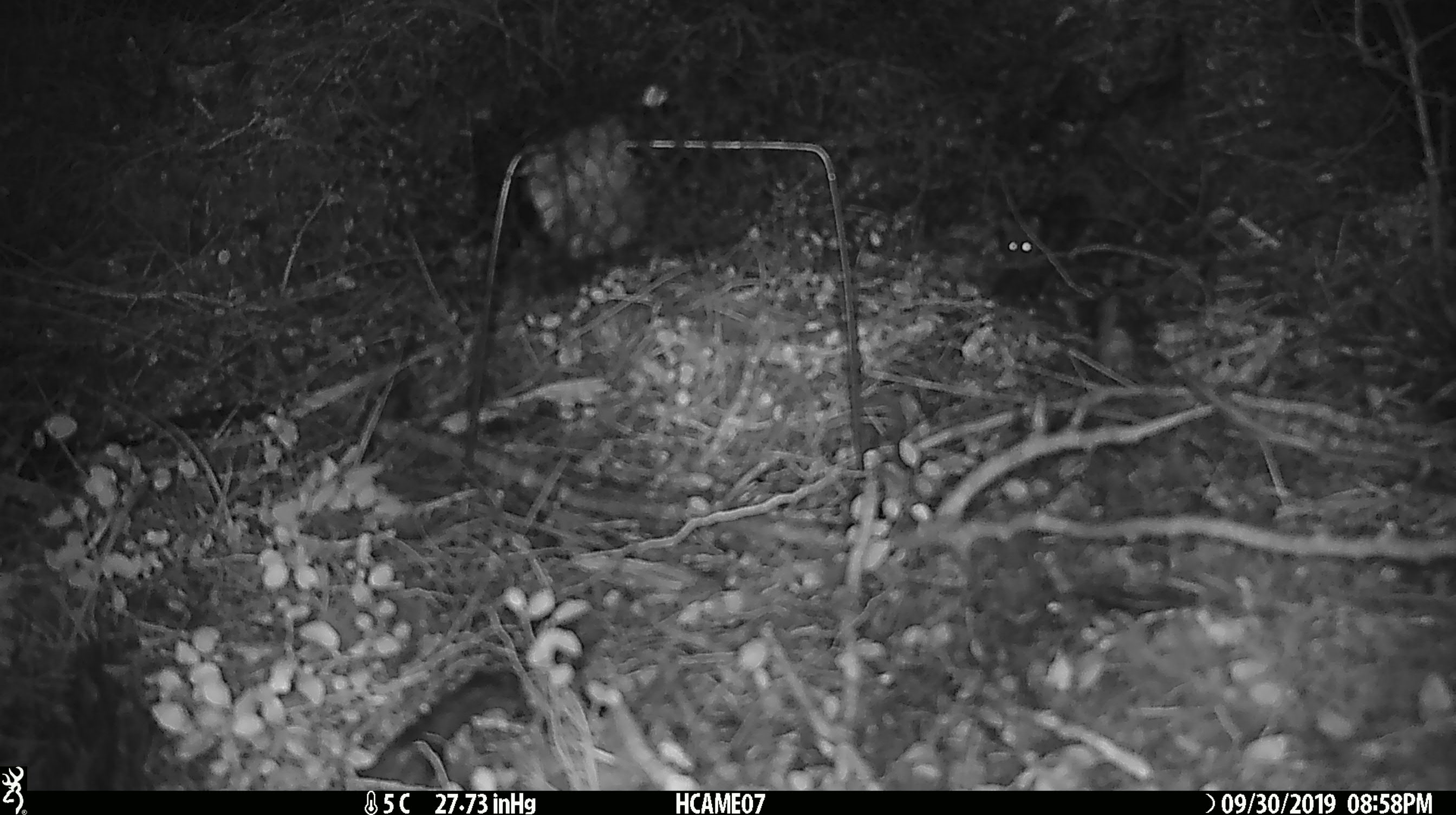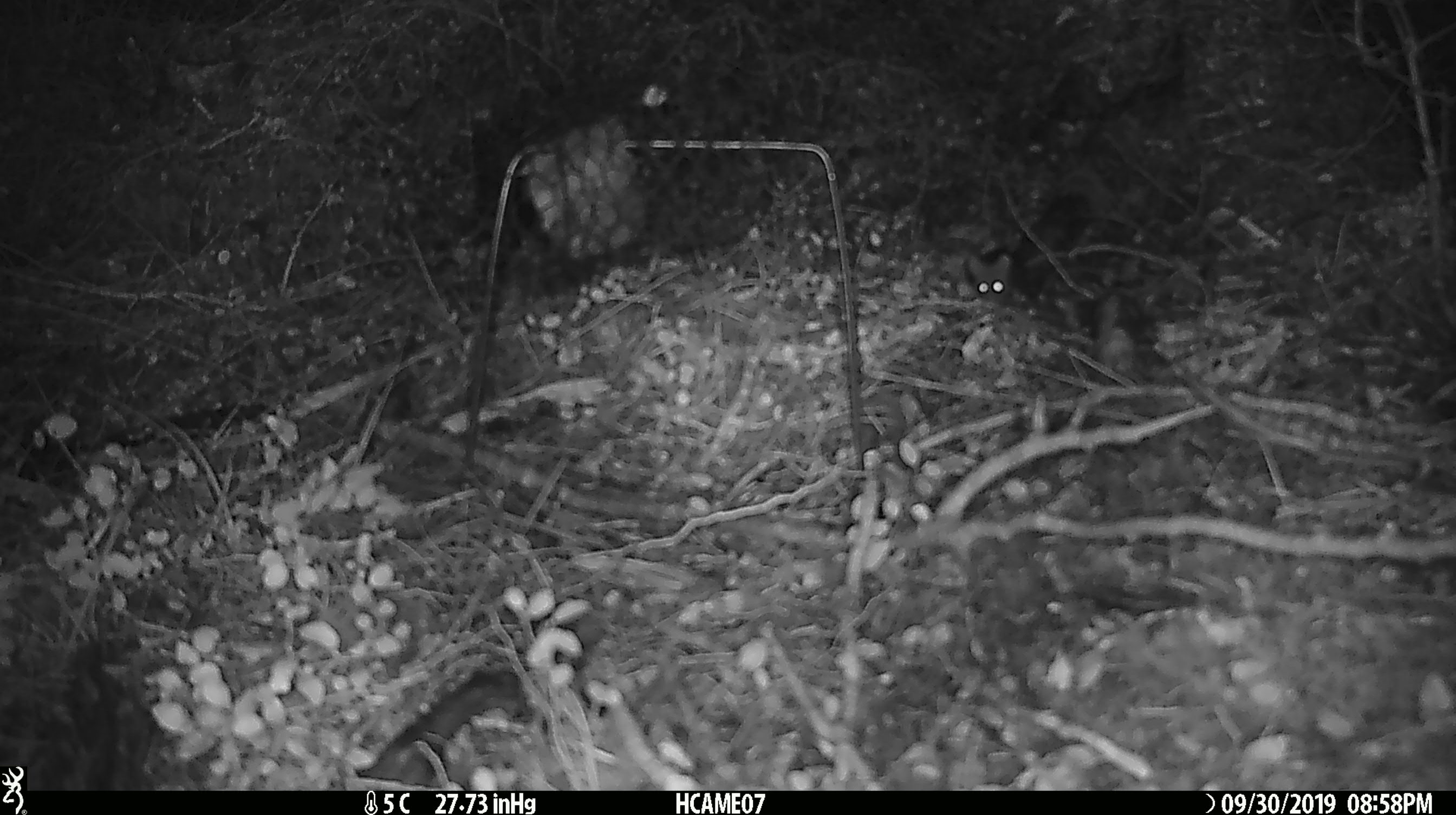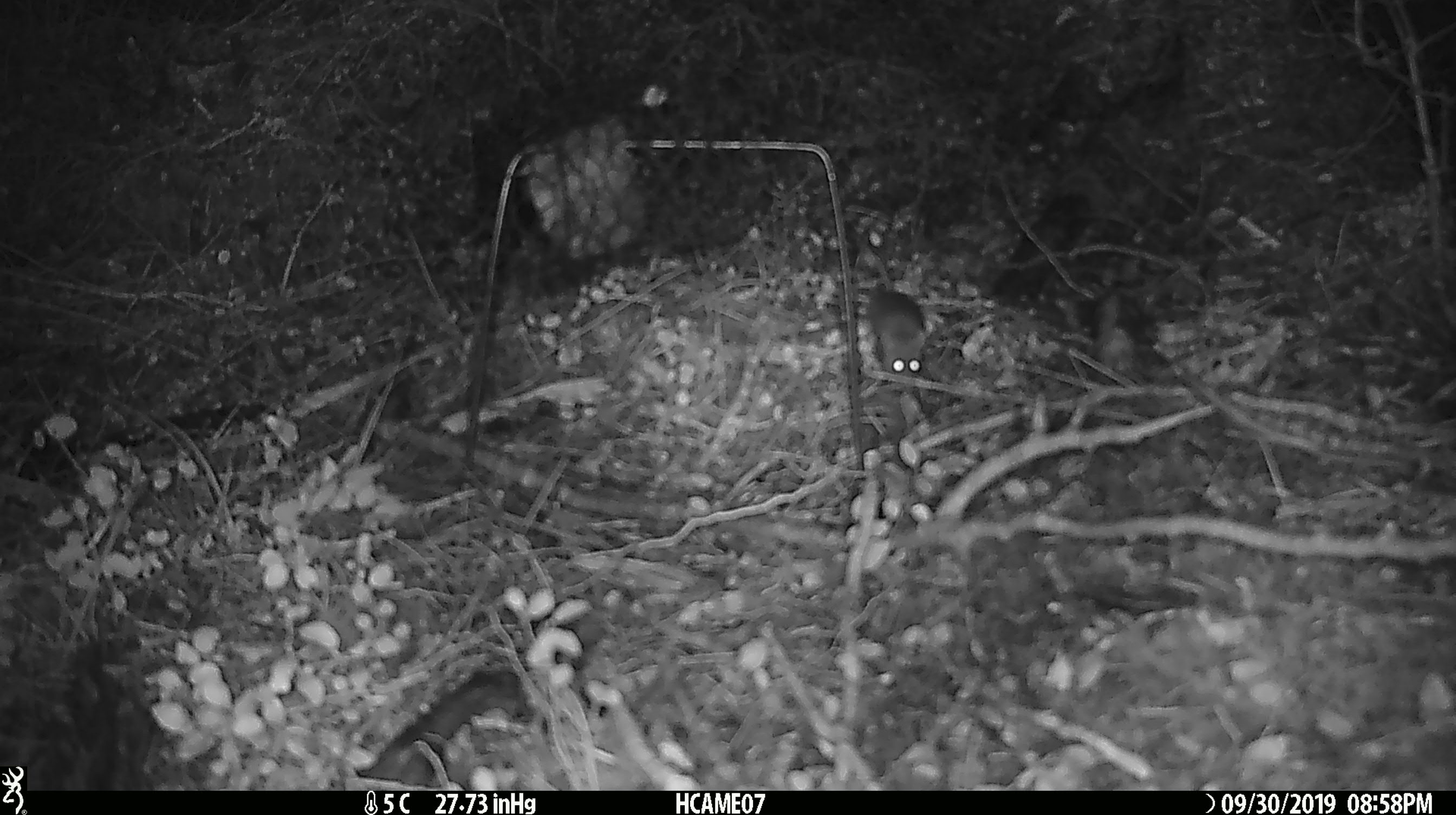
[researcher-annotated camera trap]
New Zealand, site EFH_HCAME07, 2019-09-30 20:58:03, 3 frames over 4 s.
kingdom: Animalia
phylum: Chordata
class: Mammalia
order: Rodentia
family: Muridae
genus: Mus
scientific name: Mus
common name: mouse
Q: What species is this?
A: Mouse (Mus).